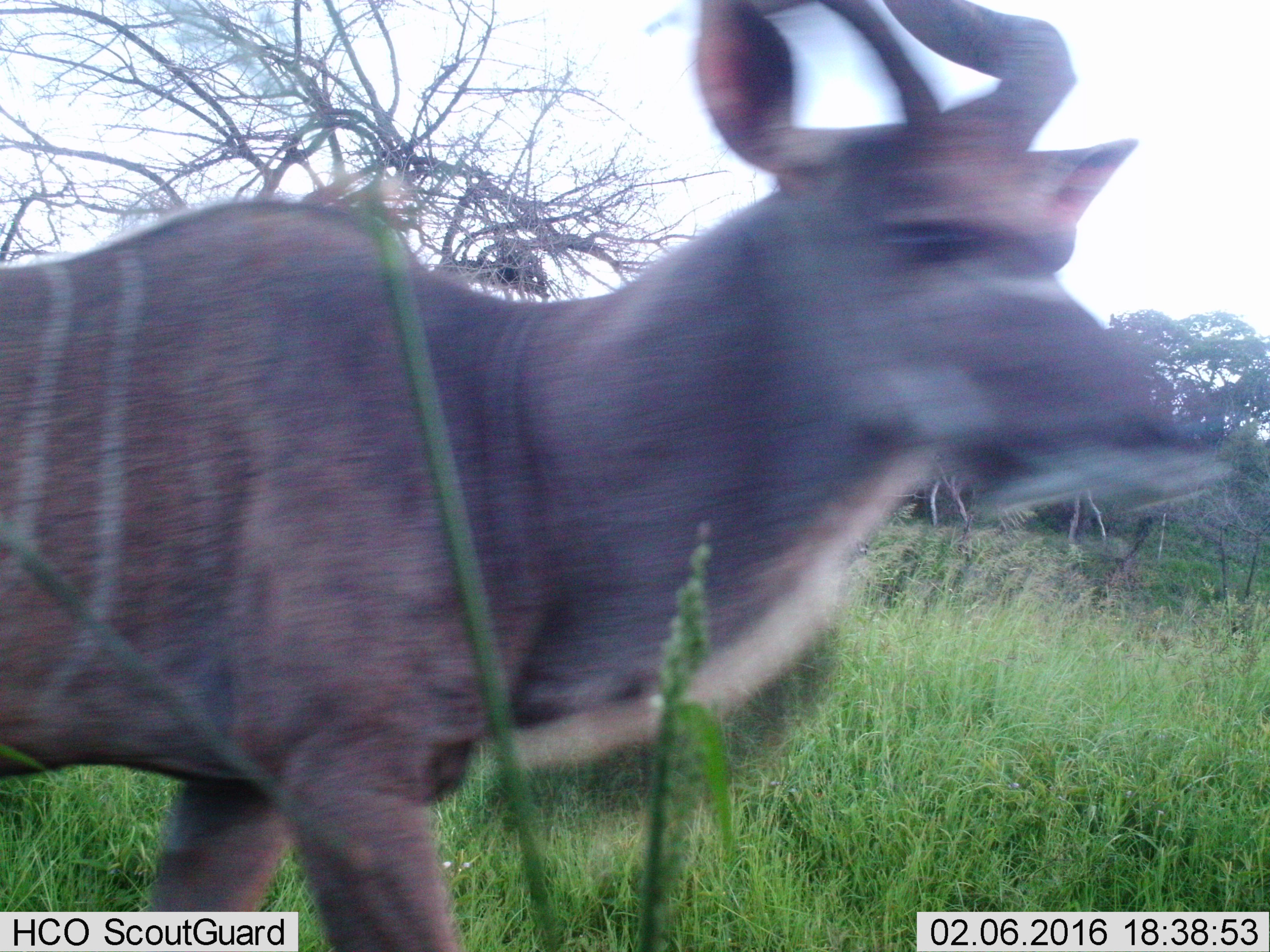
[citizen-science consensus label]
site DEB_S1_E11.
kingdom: Animalia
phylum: Chordata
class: Mammalia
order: Artiodactyla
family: Bovidae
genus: Tragelaphus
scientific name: Tragelaphus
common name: kudu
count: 1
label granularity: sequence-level